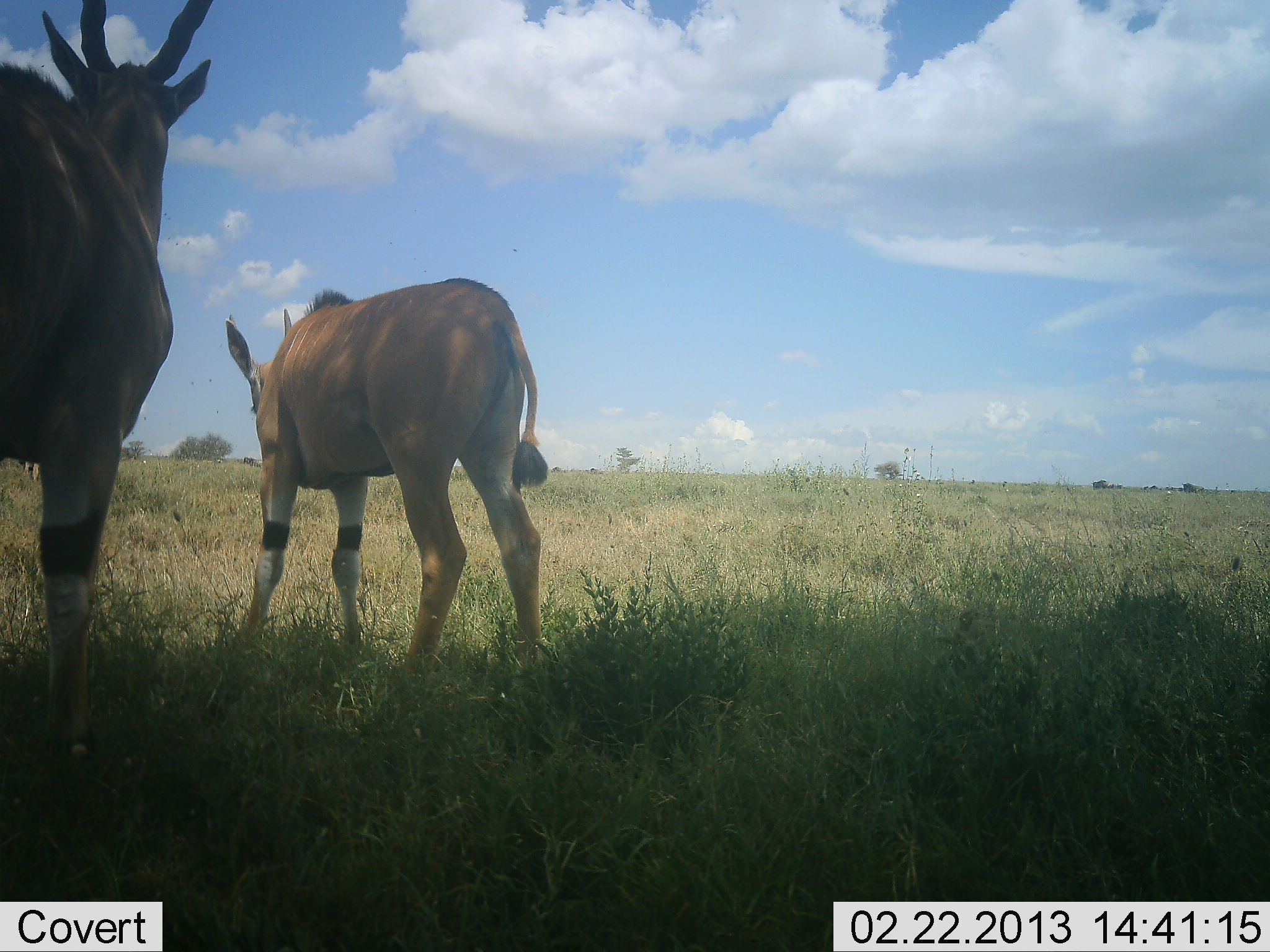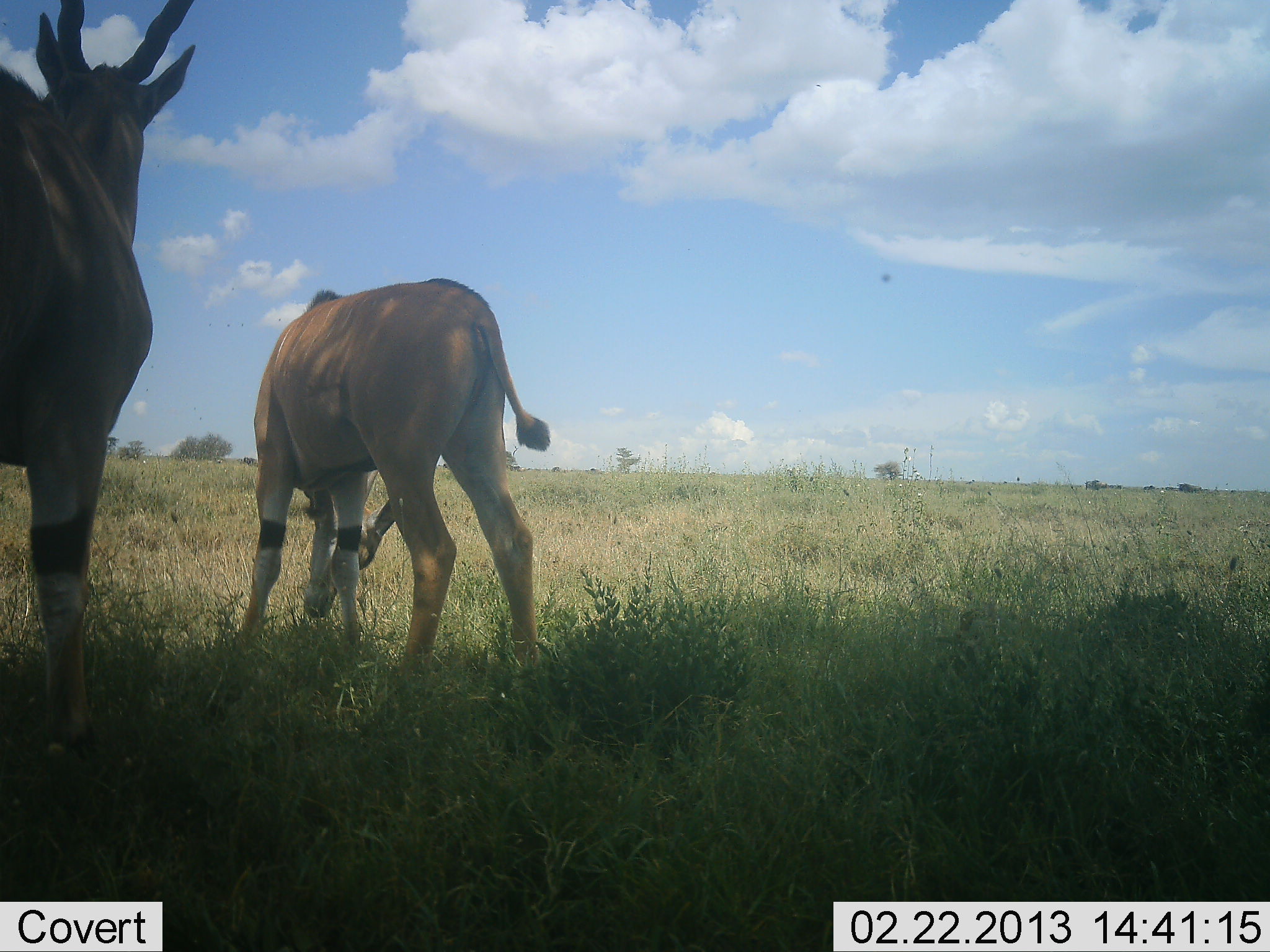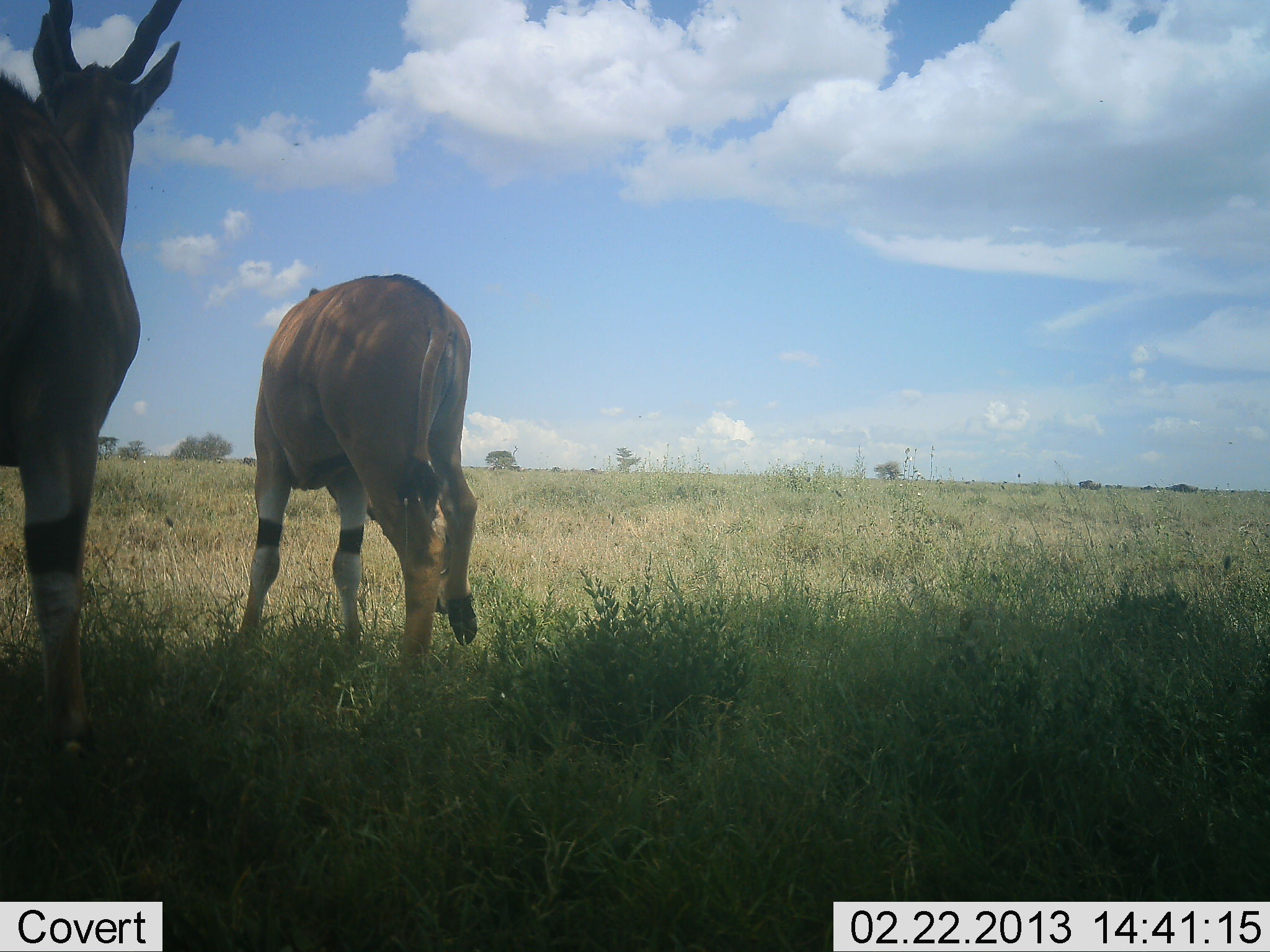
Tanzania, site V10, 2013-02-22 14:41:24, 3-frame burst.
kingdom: Animalia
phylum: Chordata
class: Mammalia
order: Artiodactyla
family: Bovidae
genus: Tragelaphus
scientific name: Tragelaphus oryx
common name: eland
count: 2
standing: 82%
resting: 4%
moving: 7%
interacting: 0%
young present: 14%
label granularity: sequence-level